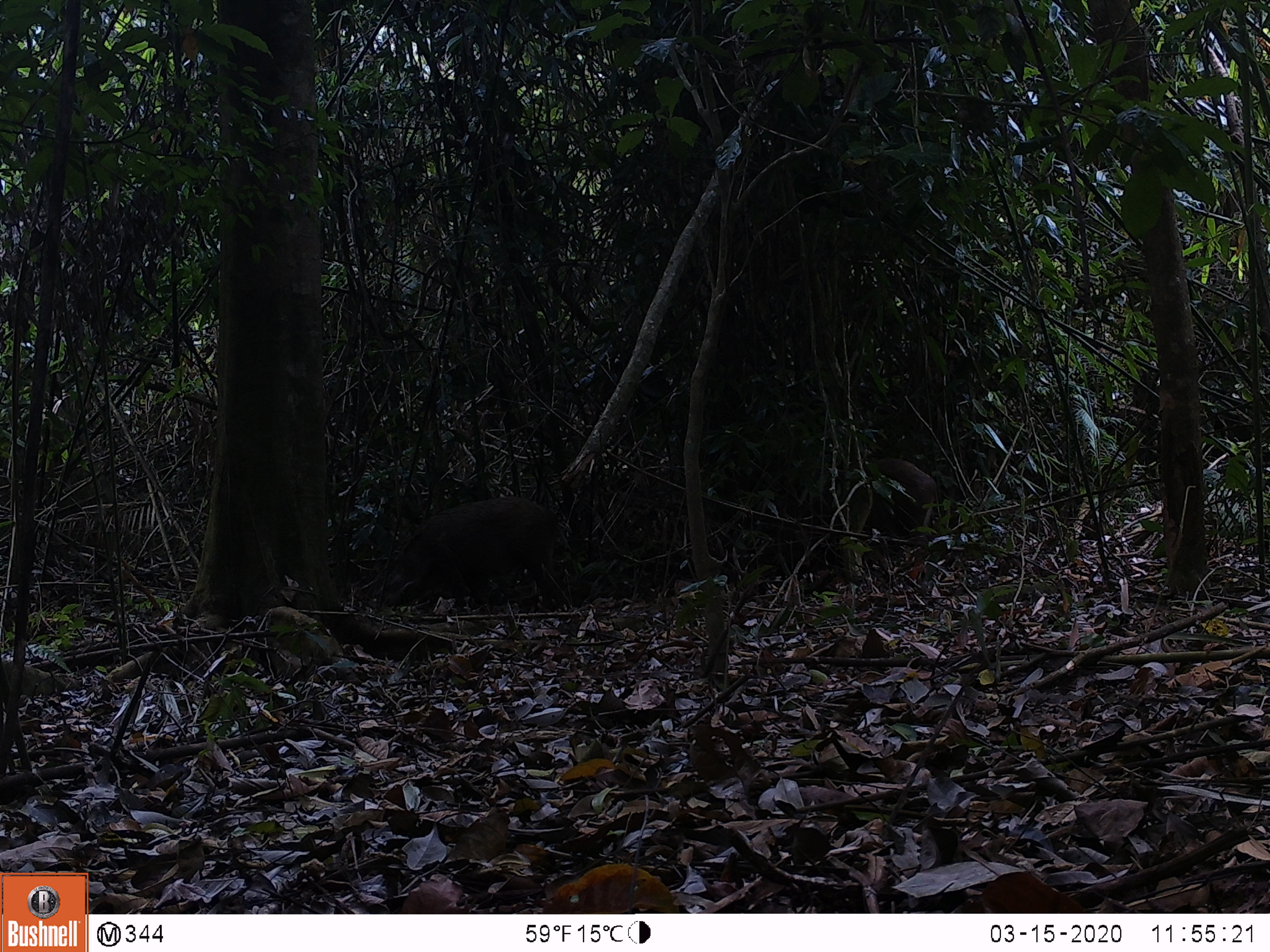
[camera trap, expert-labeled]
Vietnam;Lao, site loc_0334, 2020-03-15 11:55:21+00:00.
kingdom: Animalia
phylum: Chordata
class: Mammalia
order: Artiodactyla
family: Suidae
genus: Sus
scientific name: Sus scrofa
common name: eurasian wild pig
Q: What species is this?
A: Eurasian wild pig (Sus scrofa).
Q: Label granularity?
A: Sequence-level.